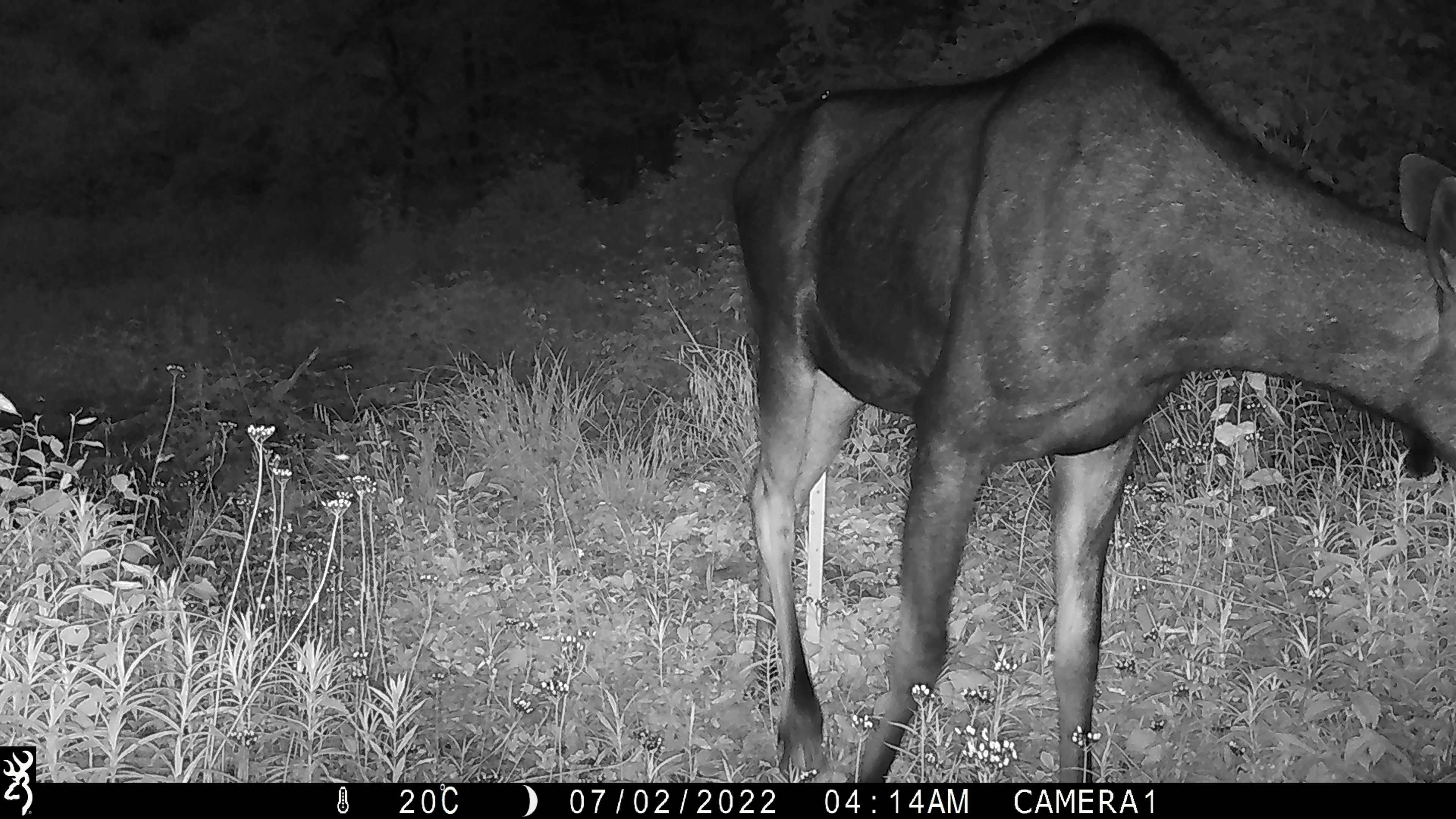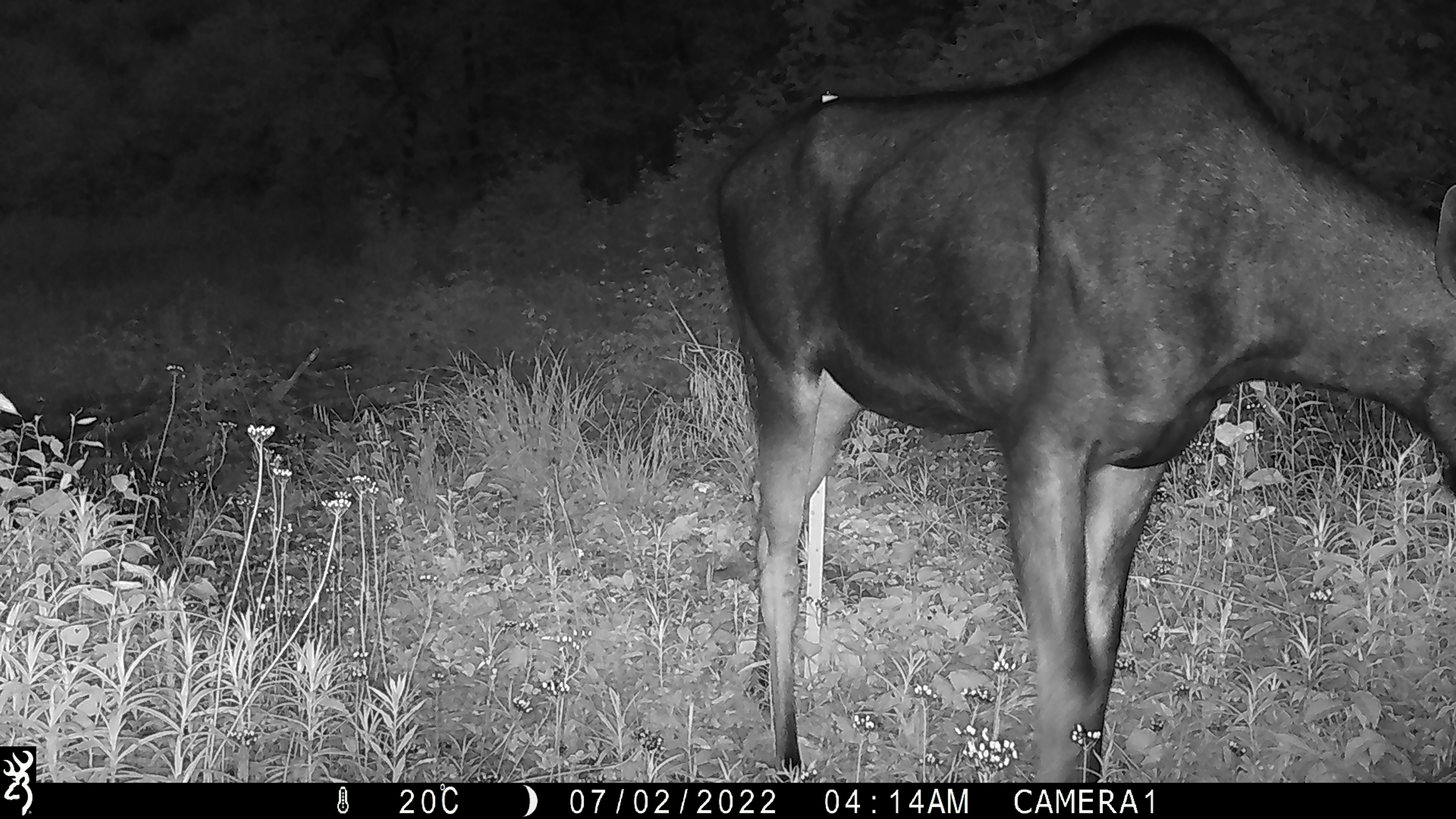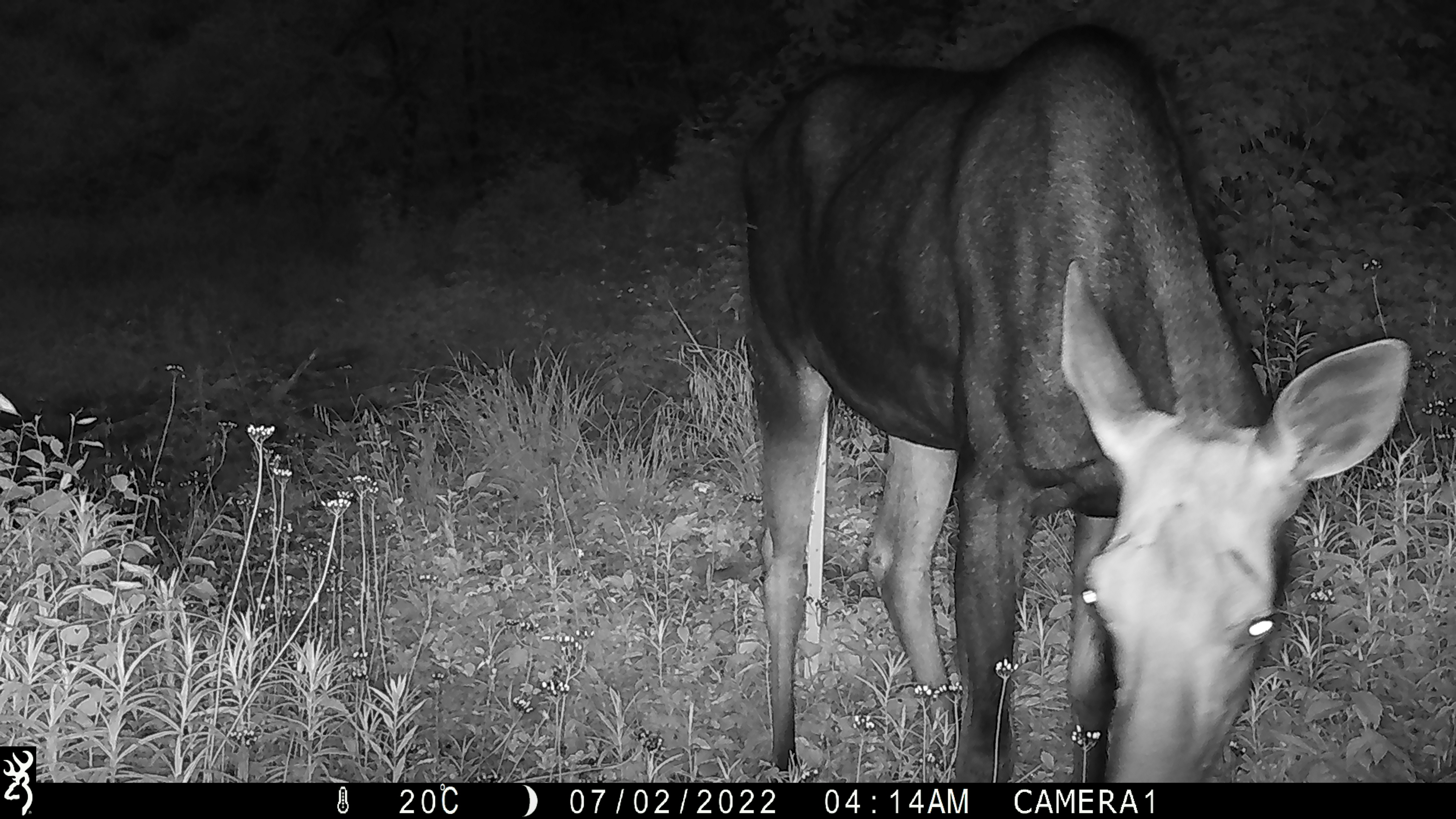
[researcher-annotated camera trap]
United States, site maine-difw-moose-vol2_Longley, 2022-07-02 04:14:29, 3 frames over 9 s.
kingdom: Animalia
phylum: Chordata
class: Mammalia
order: Artiodactyla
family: Cervidae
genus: Alces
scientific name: Alces alces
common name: moose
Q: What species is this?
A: Moose (Alces alces).